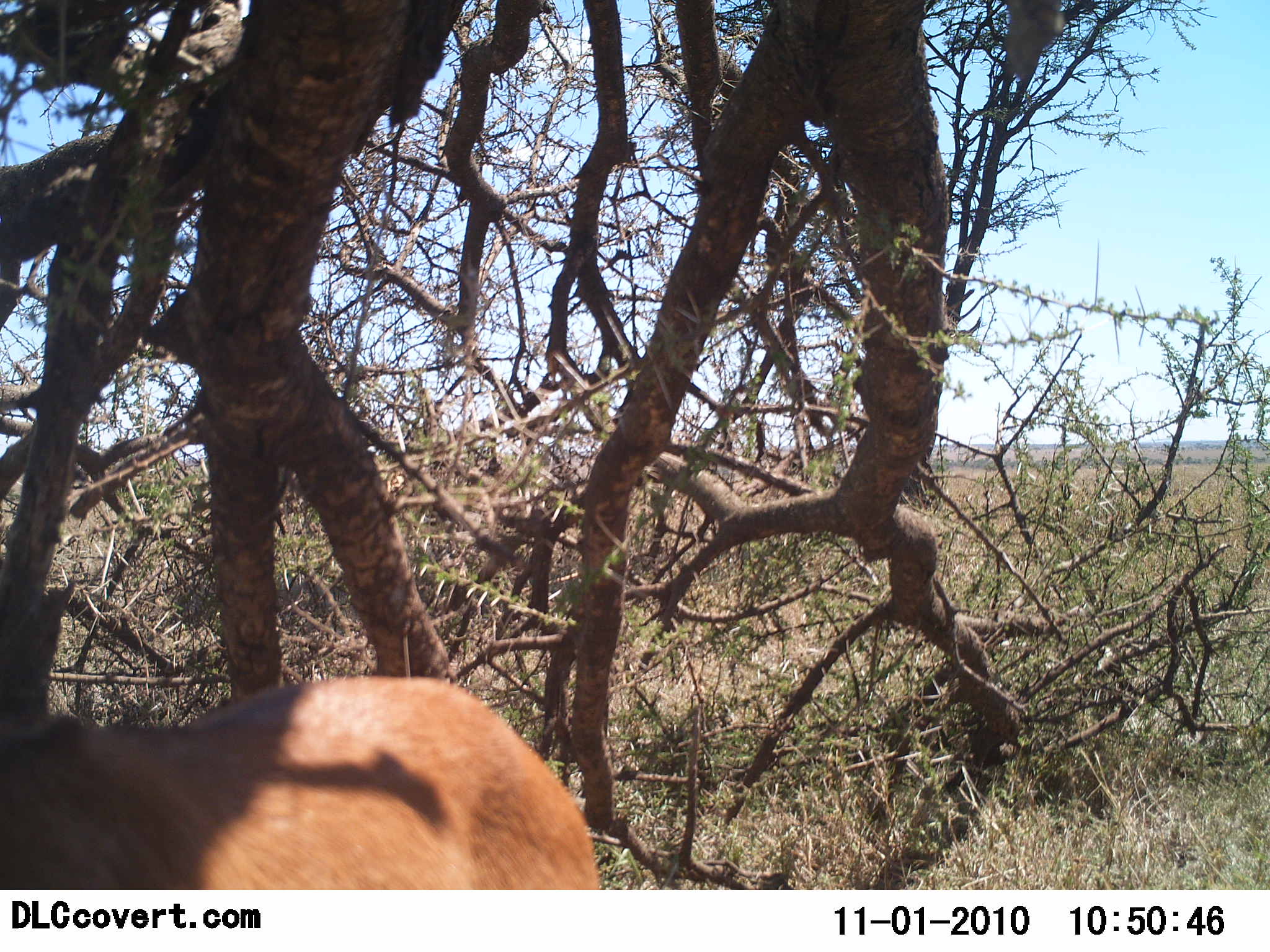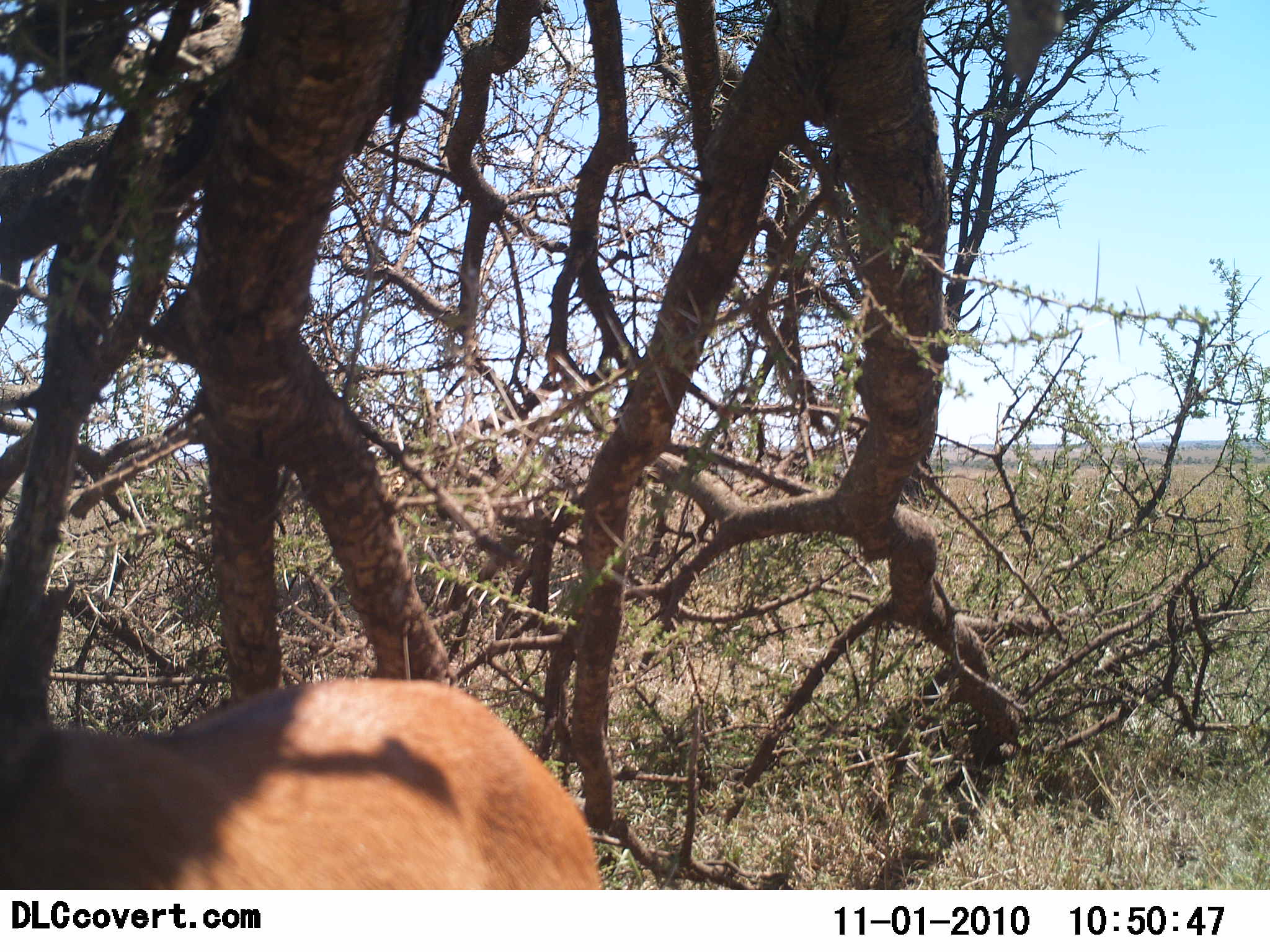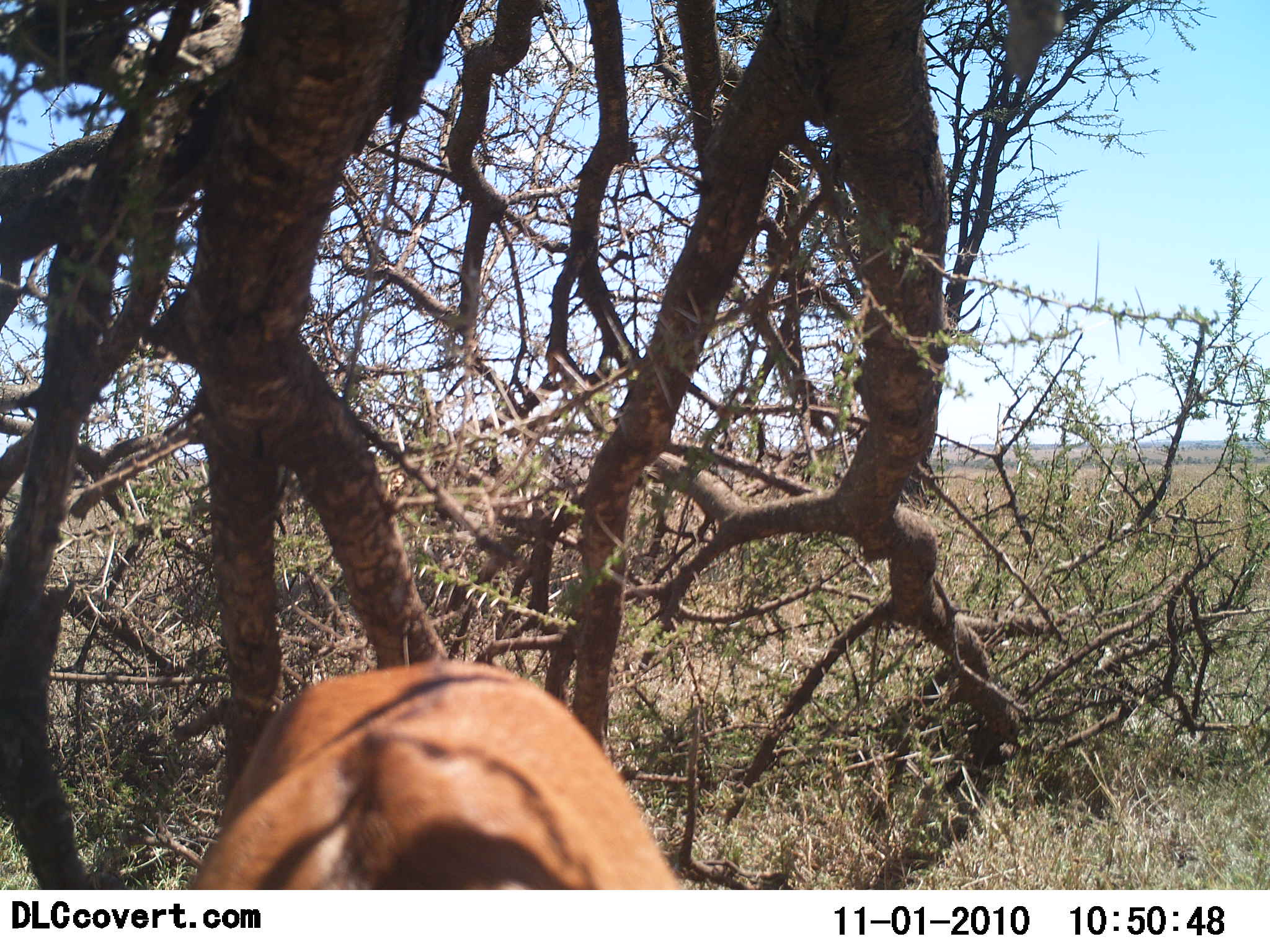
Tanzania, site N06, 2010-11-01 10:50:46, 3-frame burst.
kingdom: Animalia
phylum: Chordata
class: Mammalia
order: Artiodactyla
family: Bovidae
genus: Nanger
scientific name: Nanger granti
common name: grant's gazelle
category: gazellegrants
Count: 1.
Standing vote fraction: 50%.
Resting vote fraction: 0%.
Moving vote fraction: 38%.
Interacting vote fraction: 0%.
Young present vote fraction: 0%.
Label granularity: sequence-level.